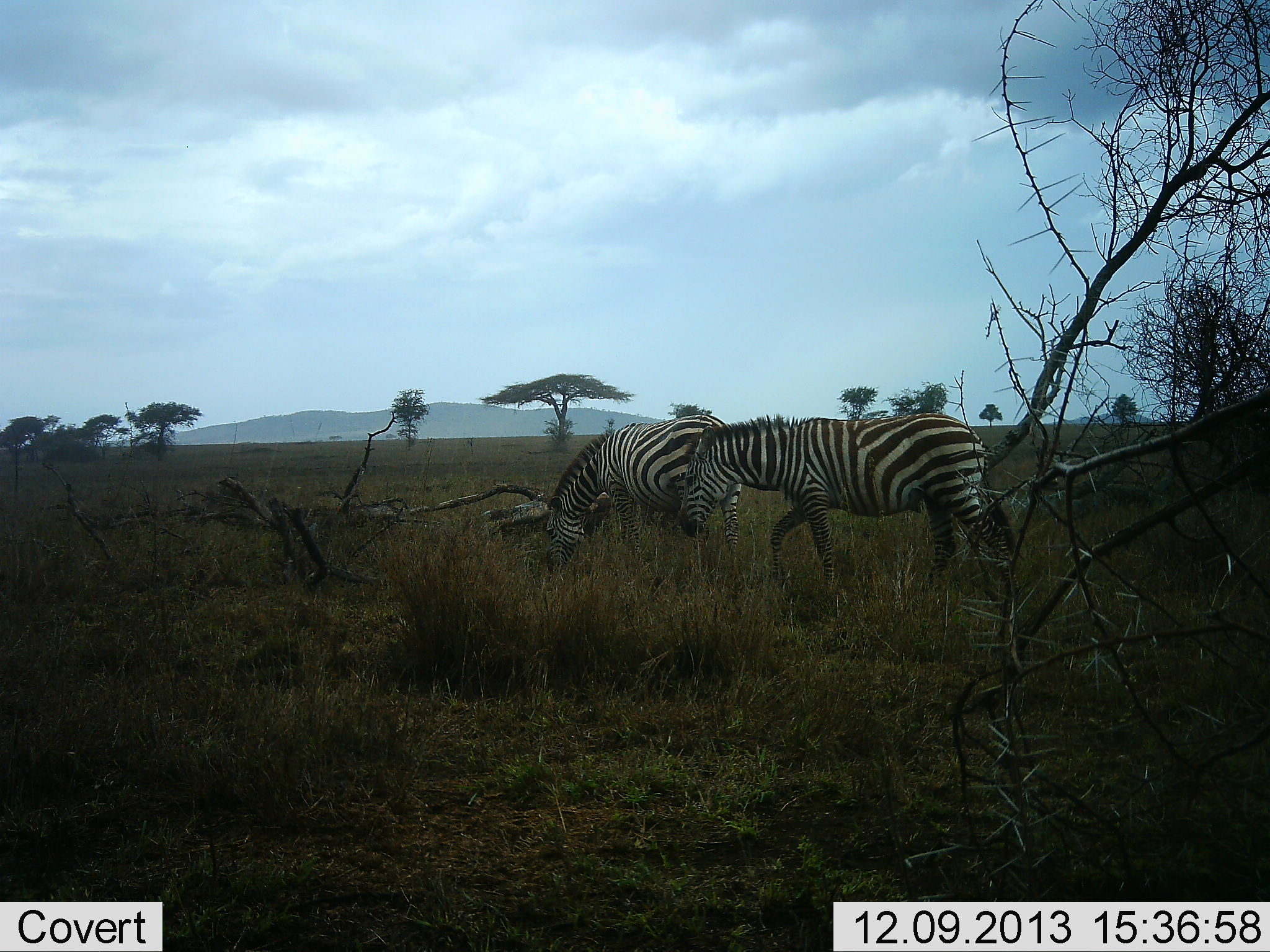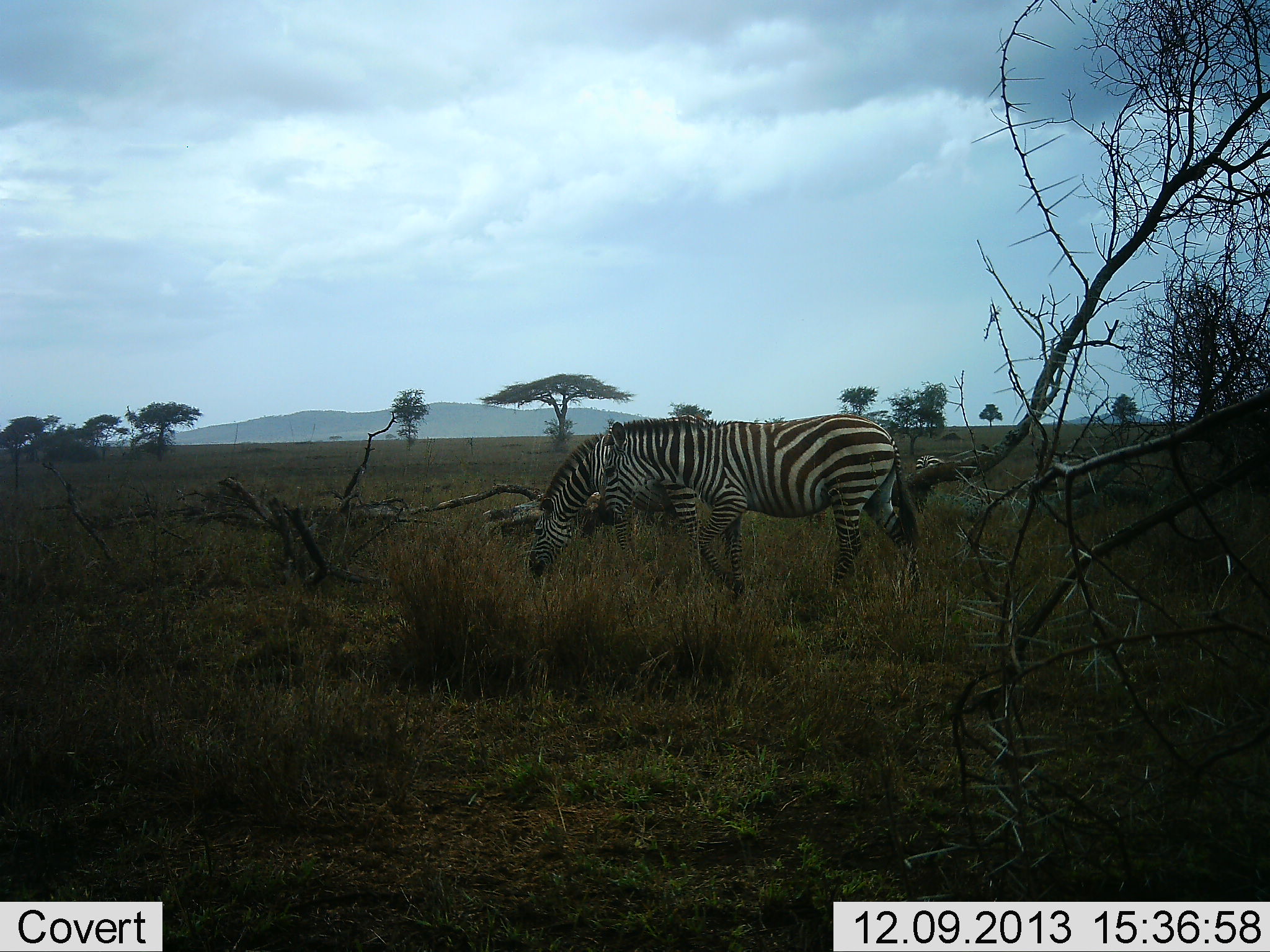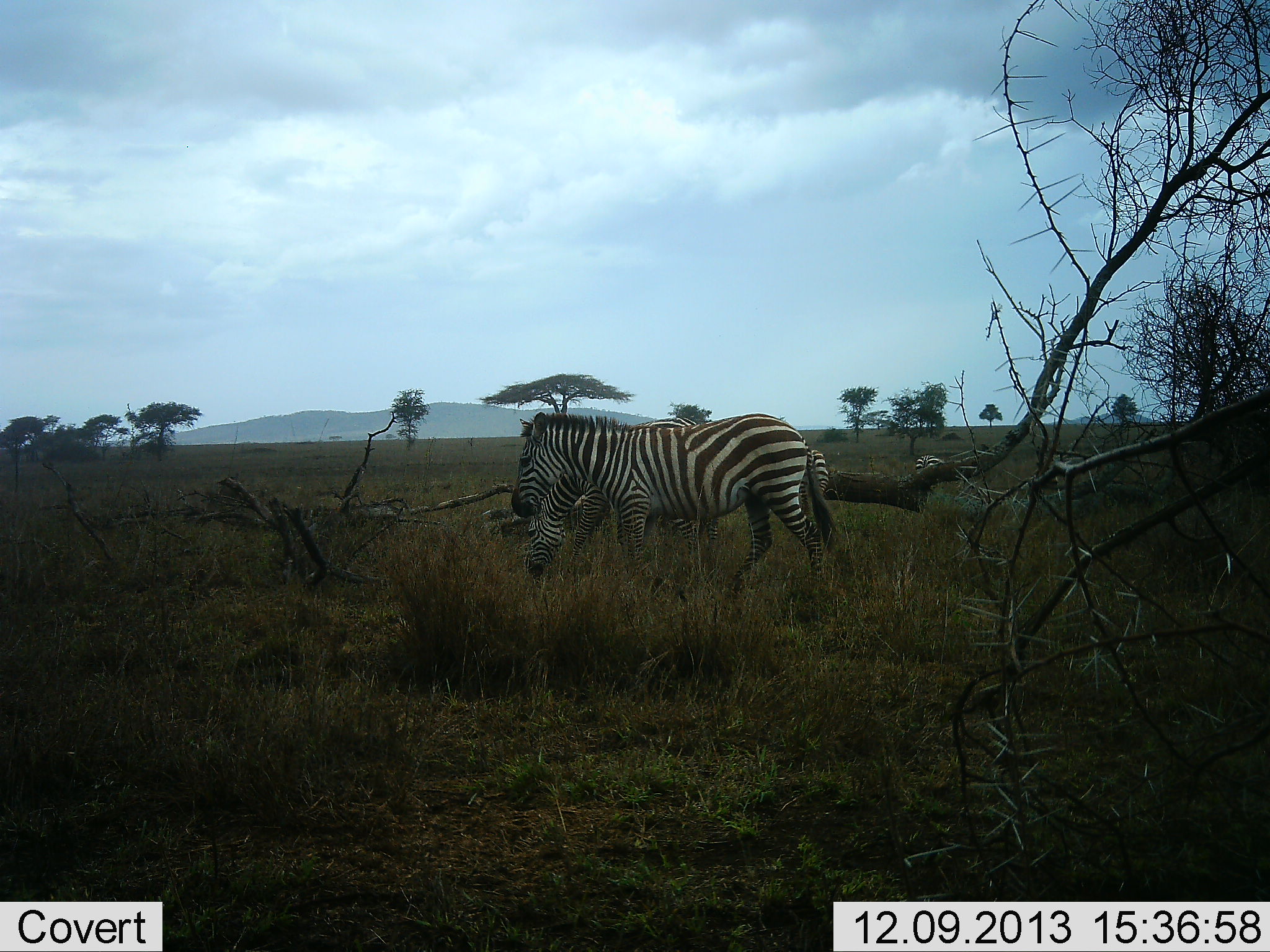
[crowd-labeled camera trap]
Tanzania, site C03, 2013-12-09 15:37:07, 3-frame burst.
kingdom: Animalia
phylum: Chordata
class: Mammalia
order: Perissodactyla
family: Equidae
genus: Equus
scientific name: Equus quagga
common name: plains zebra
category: zebra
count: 3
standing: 38%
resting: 3%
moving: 67%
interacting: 5%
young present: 2%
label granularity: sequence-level